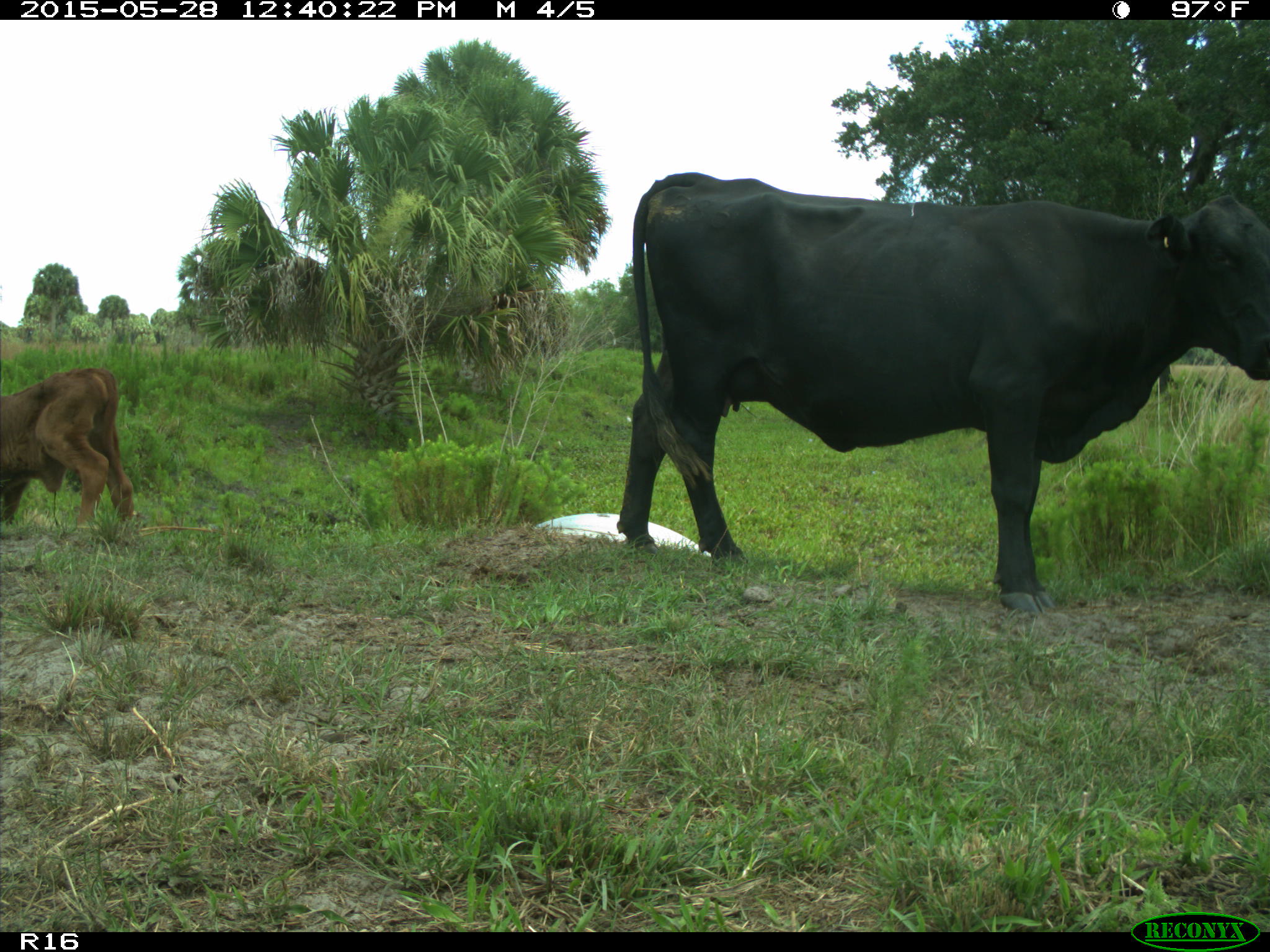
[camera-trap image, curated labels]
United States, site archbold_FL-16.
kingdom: Animalia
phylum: Chordata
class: Mammalia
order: Artiodactyla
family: Bovidae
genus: Bos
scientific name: Bos taurus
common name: domestic cow